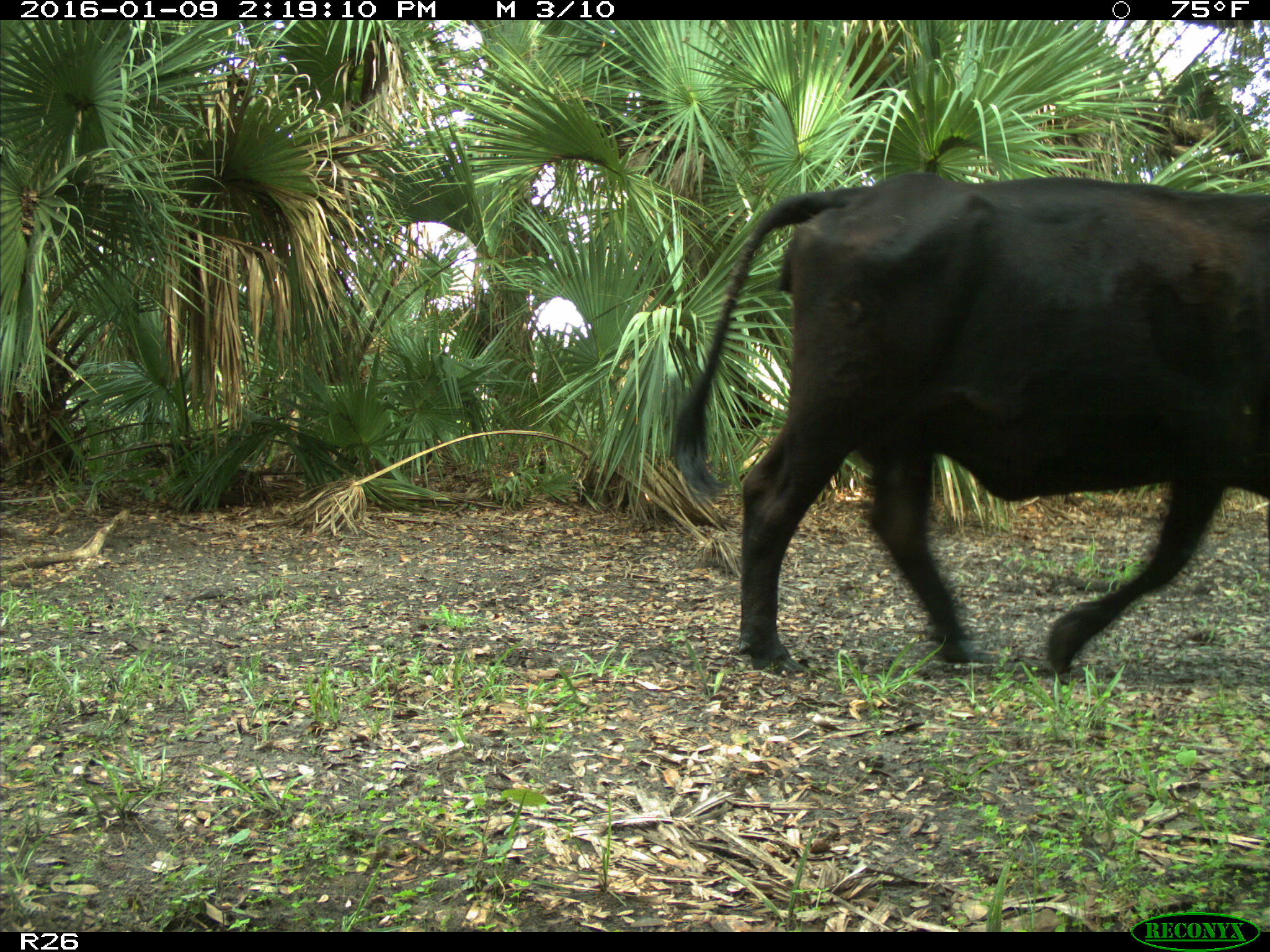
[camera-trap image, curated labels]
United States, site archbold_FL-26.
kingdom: Animalia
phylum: Chordata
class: Mammalia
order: Artiodactyla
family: Bovidae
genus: Bos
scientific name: Bos taurus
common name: domestic cow